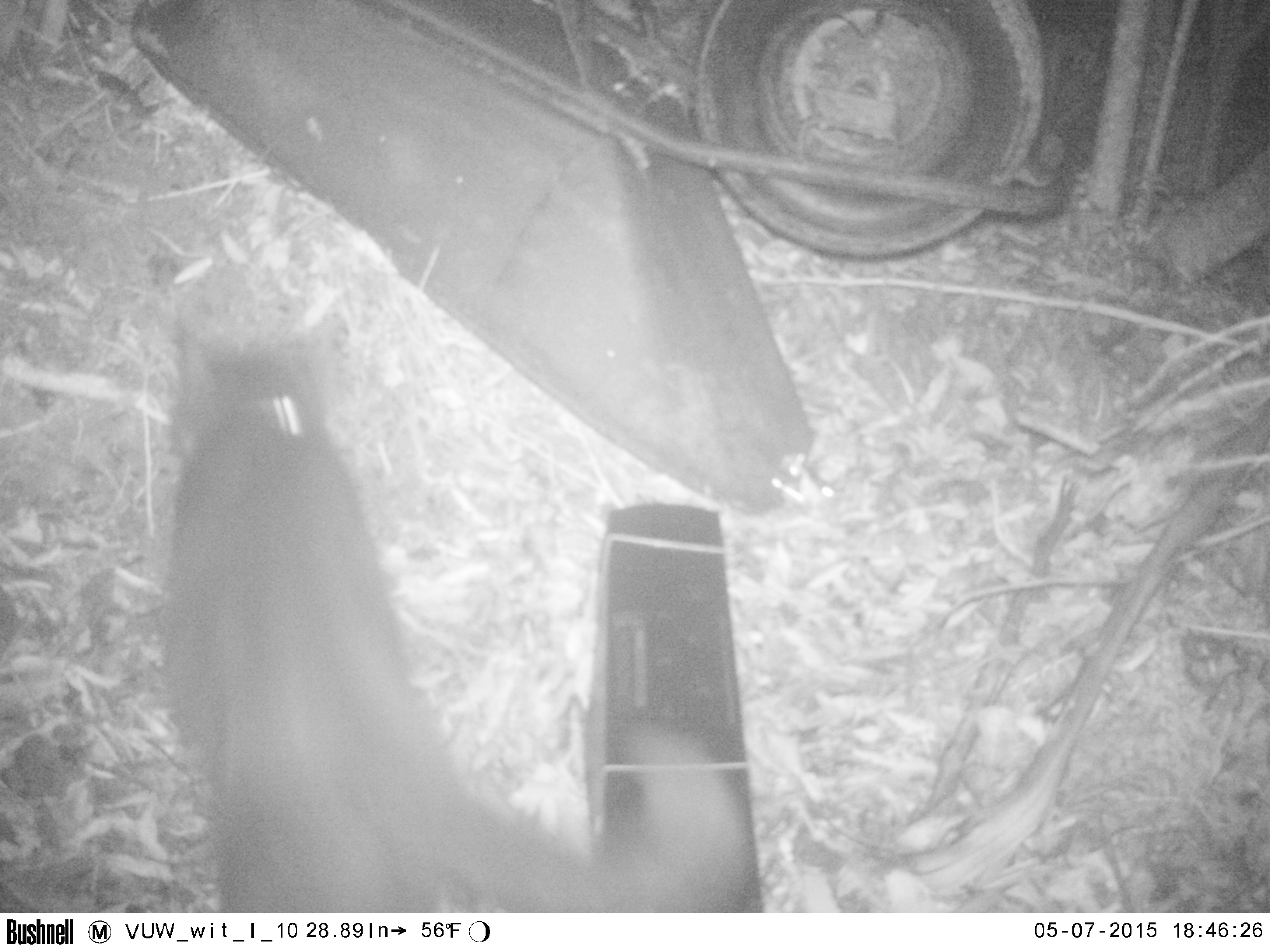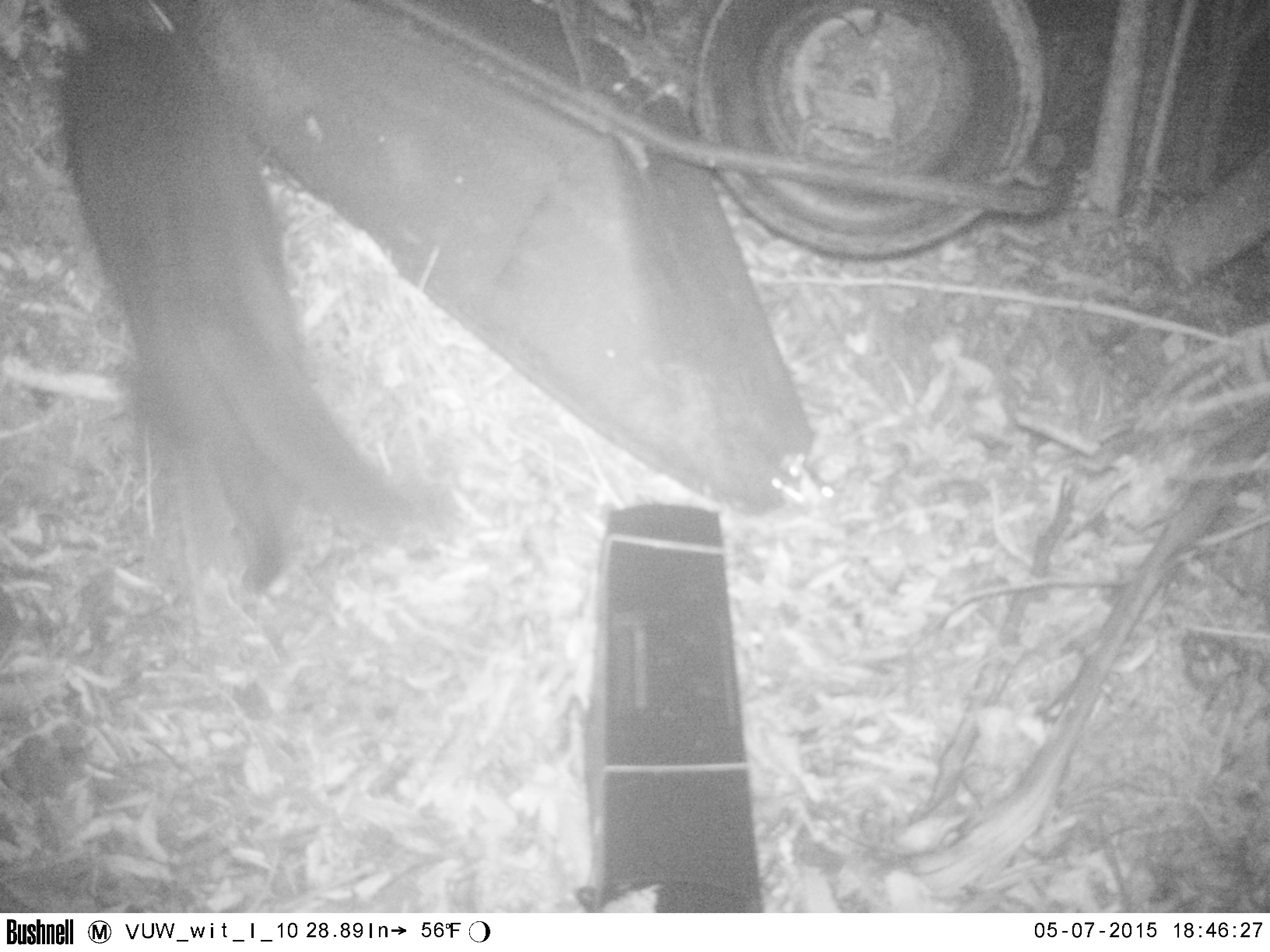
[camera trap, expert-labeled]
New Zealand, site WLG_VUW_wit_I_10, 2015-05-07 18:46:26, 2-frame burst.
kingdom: Animalia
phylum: Chordata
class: Mammalia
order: Carnivora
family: Felidae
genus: Felis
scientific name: Felis catus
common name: domestic cat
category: cat